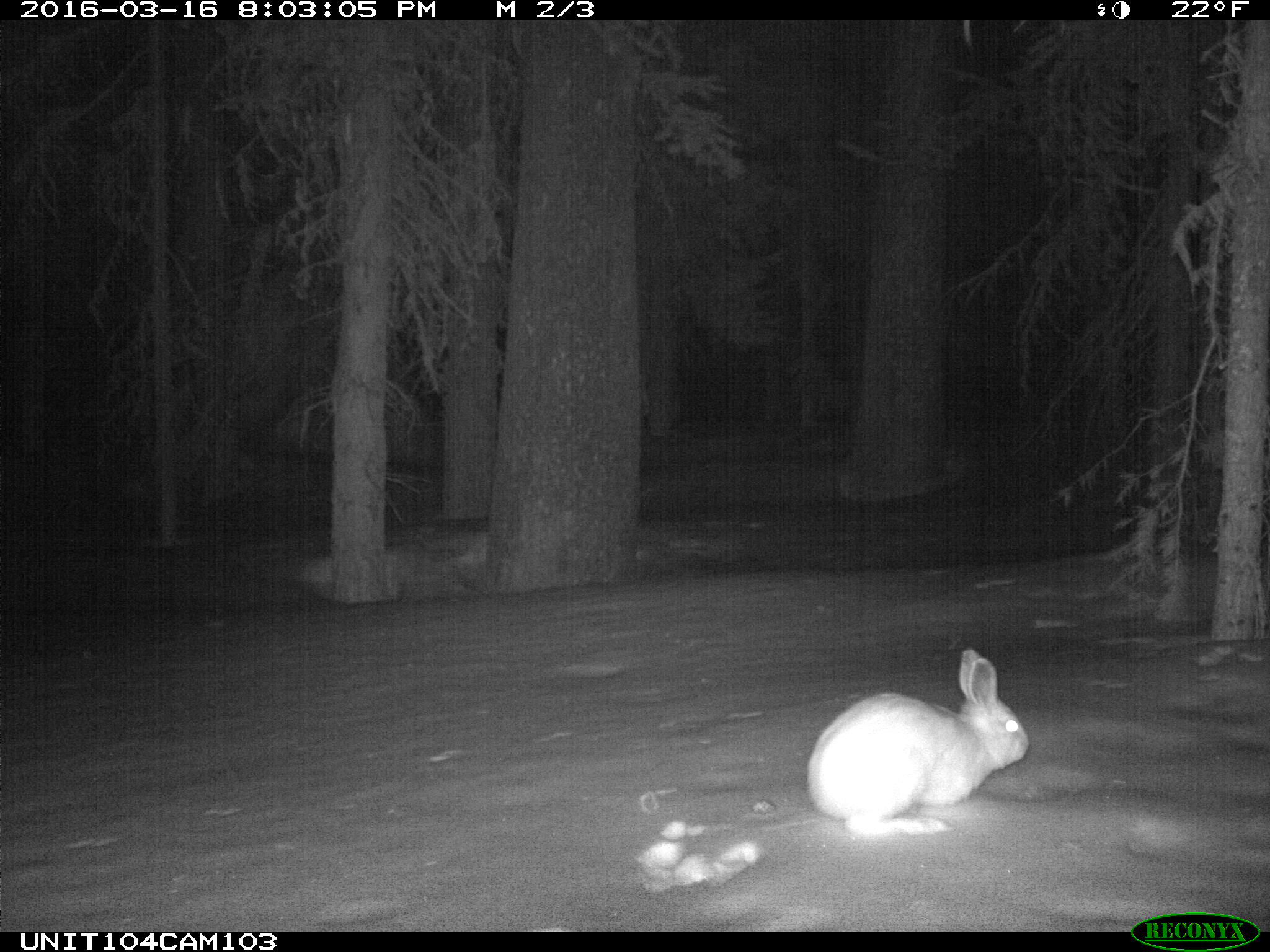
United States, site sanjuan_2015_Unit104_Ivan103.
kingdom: Animalia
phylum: Chordata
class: Mammalia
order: Lagomorpha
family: Leporidae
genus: Lepus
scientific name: Lepus americanus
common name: snowshoe hare